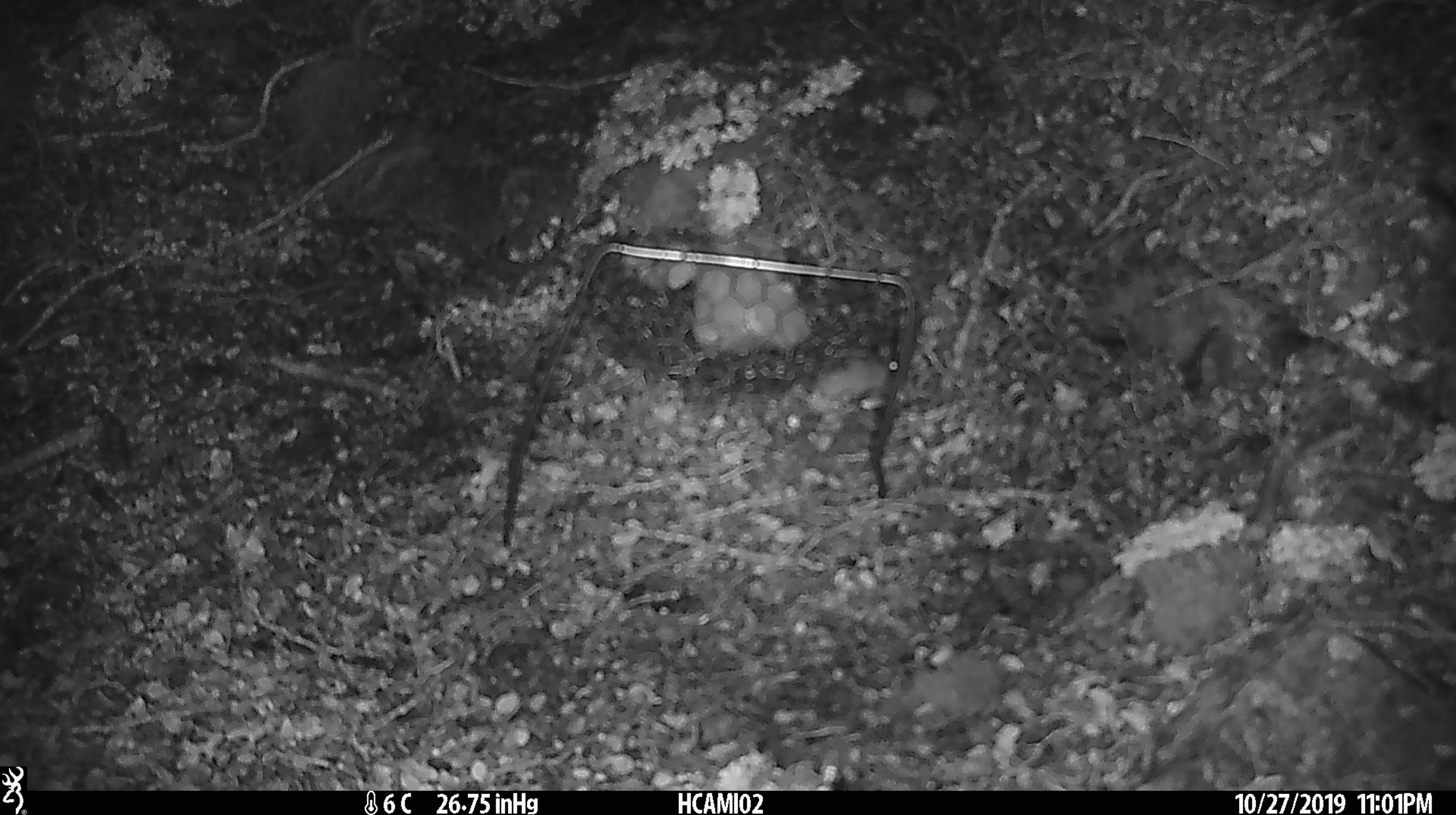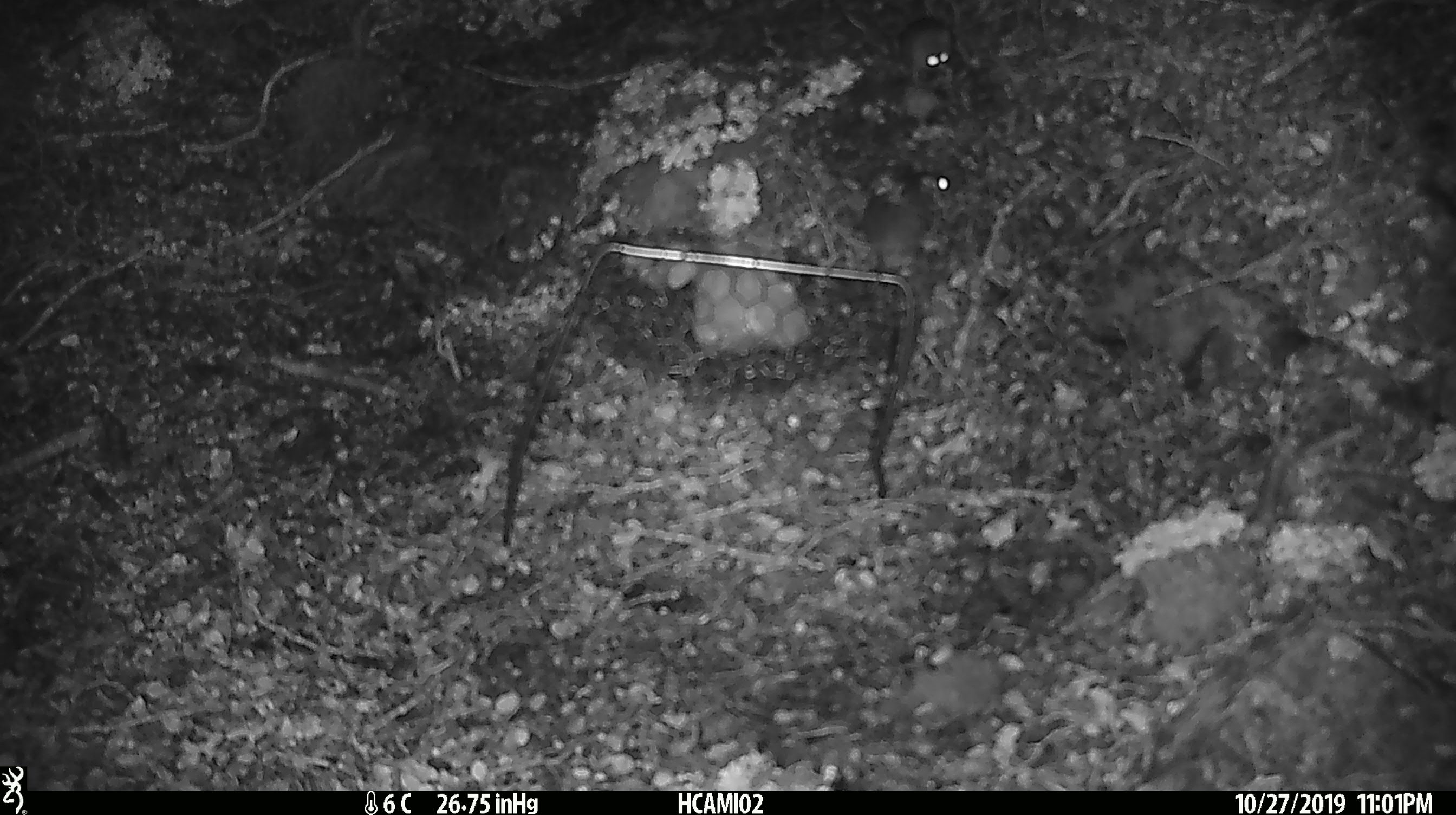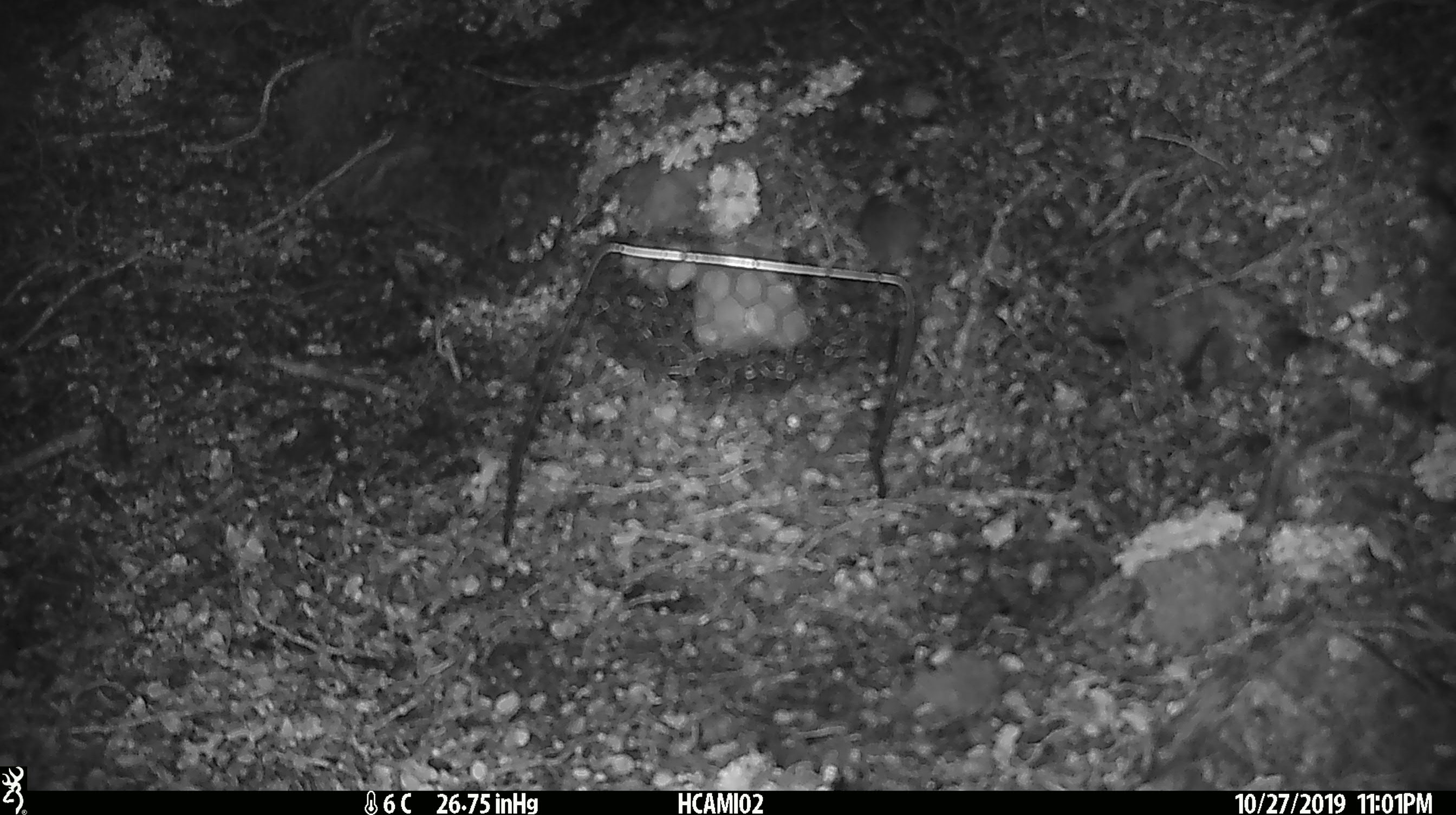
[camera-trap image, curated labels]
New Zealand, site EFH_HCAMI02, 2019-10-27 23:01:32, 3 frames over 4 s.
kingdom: Animalia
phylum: Chordata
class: Mammalia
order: Rodentia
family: Muridae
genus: Mus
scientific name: Mus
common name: mouse